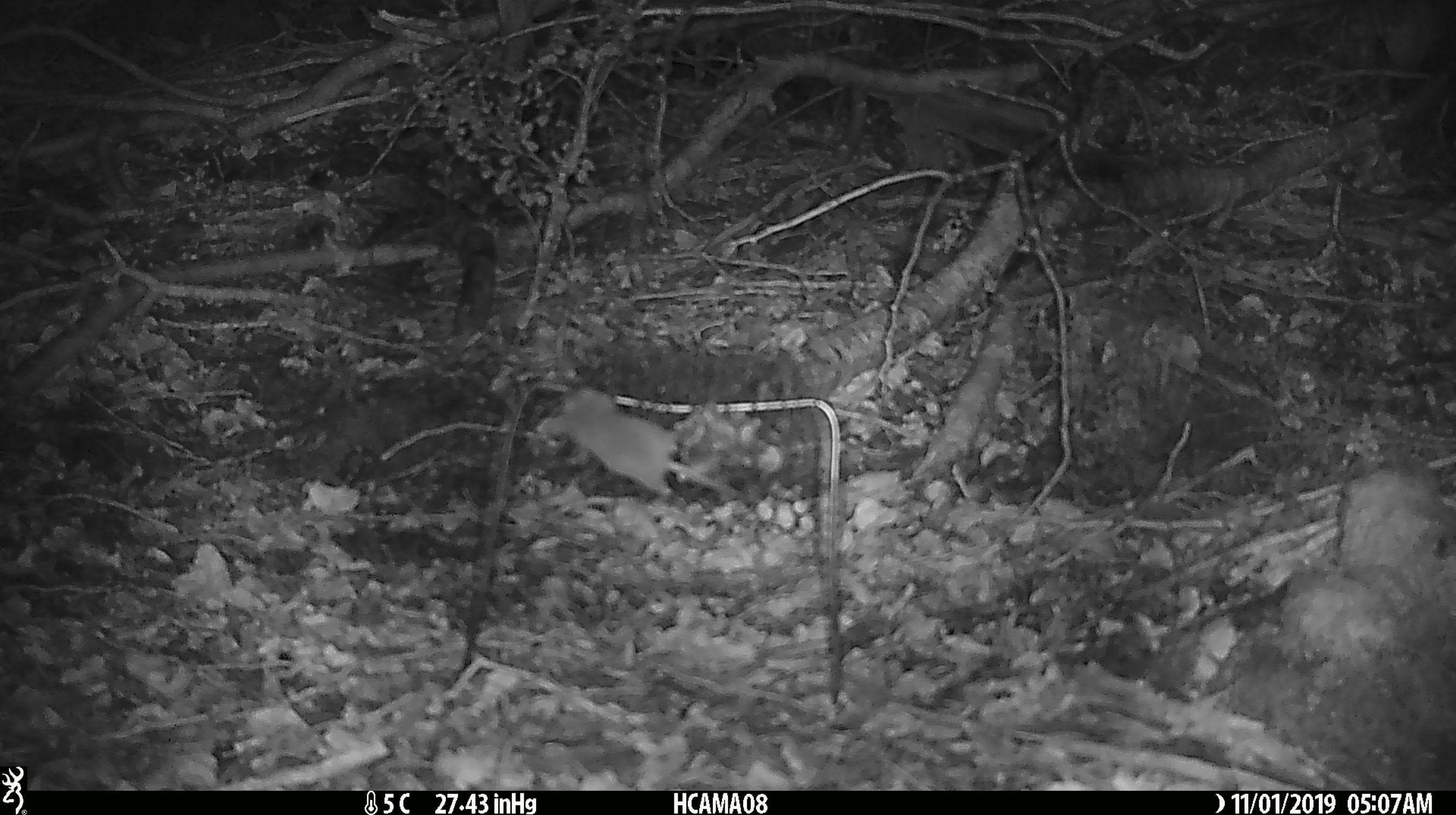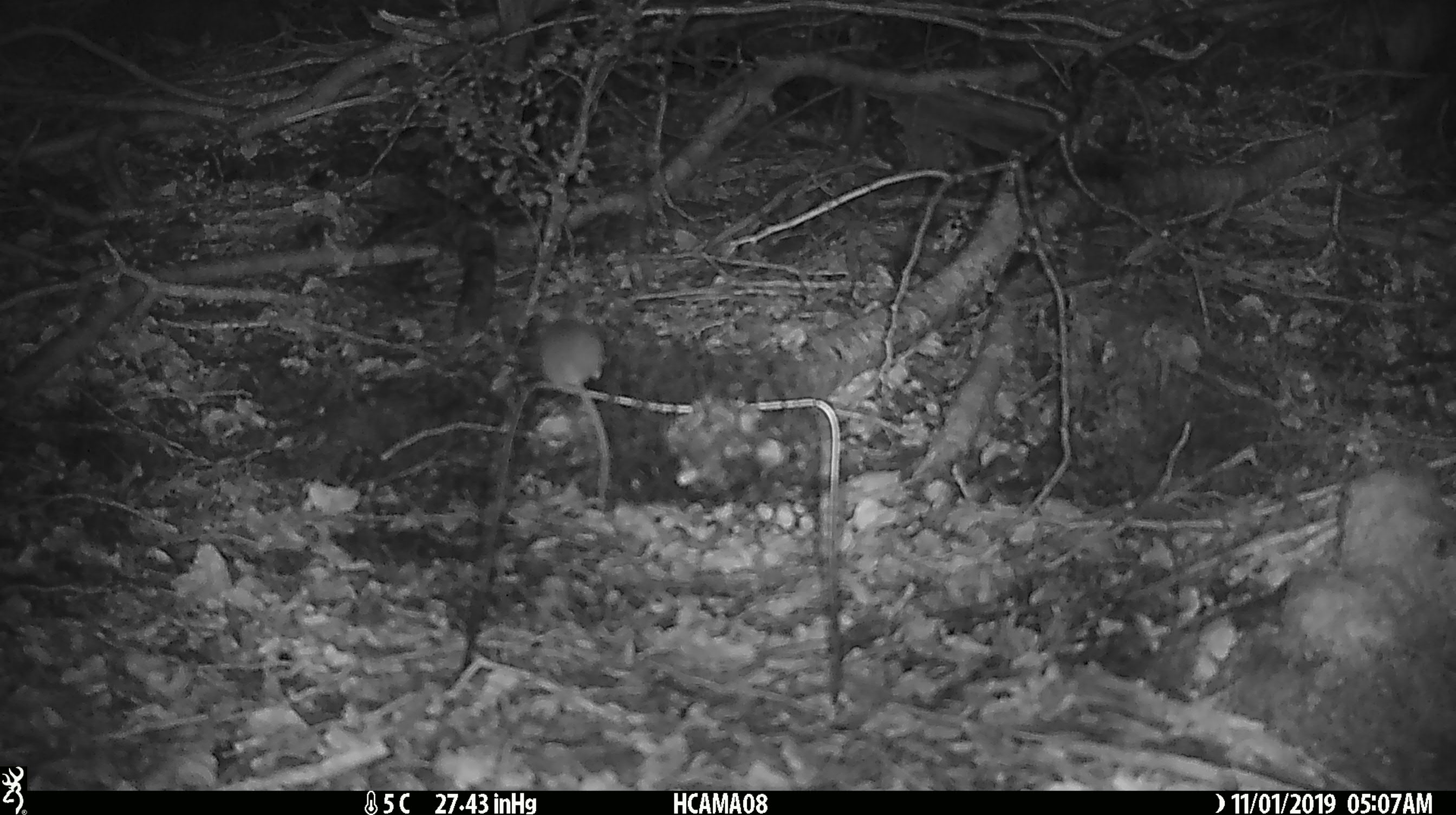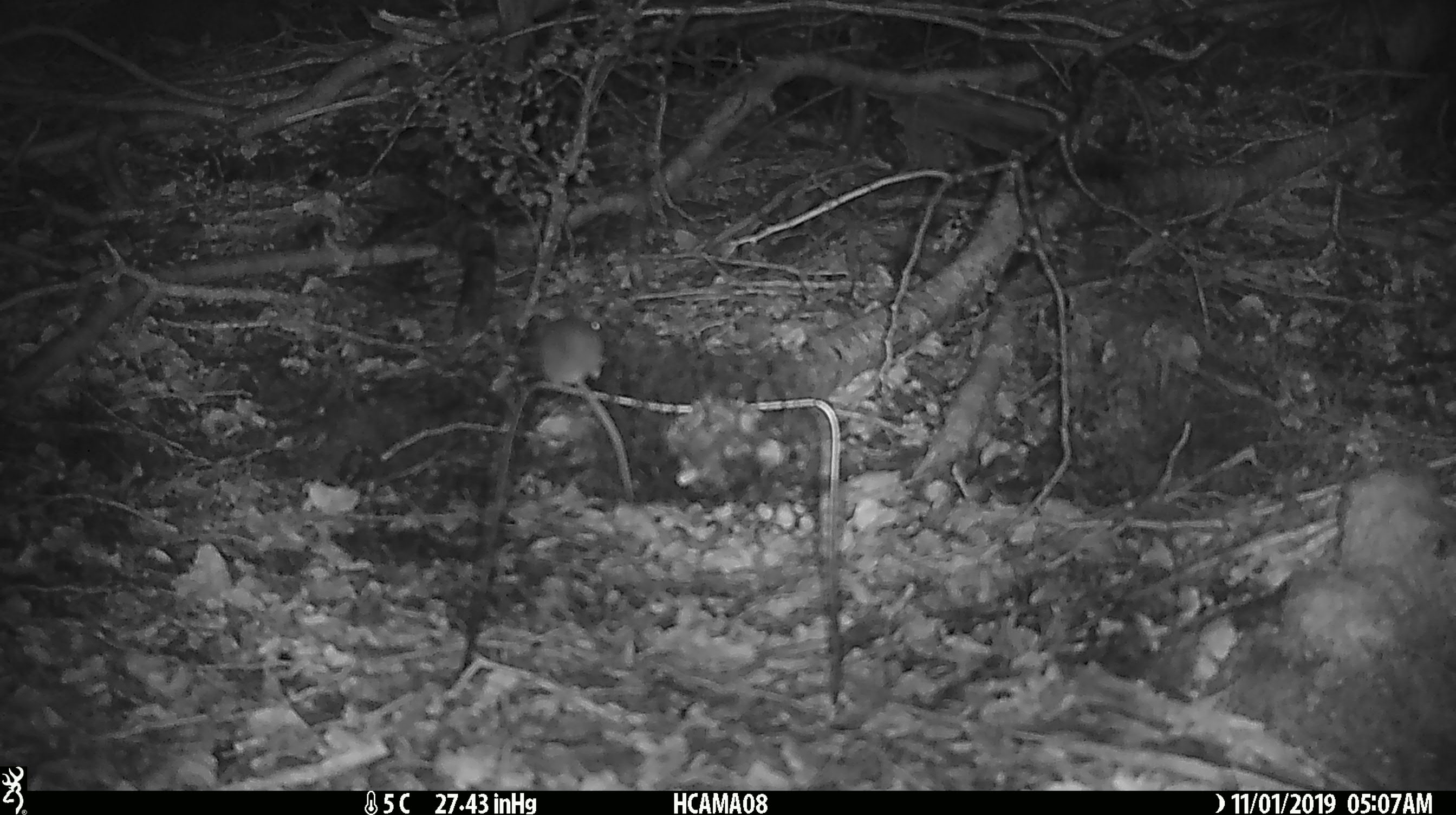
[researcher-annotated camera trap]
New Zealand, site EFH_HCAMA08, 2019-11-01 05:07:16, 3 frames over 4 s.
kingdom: Animalia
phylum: Chordata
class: Mammalia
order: Rodentia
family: Muridae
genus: Mus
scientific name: Mus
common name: mouse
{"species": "mouse (Mus)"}